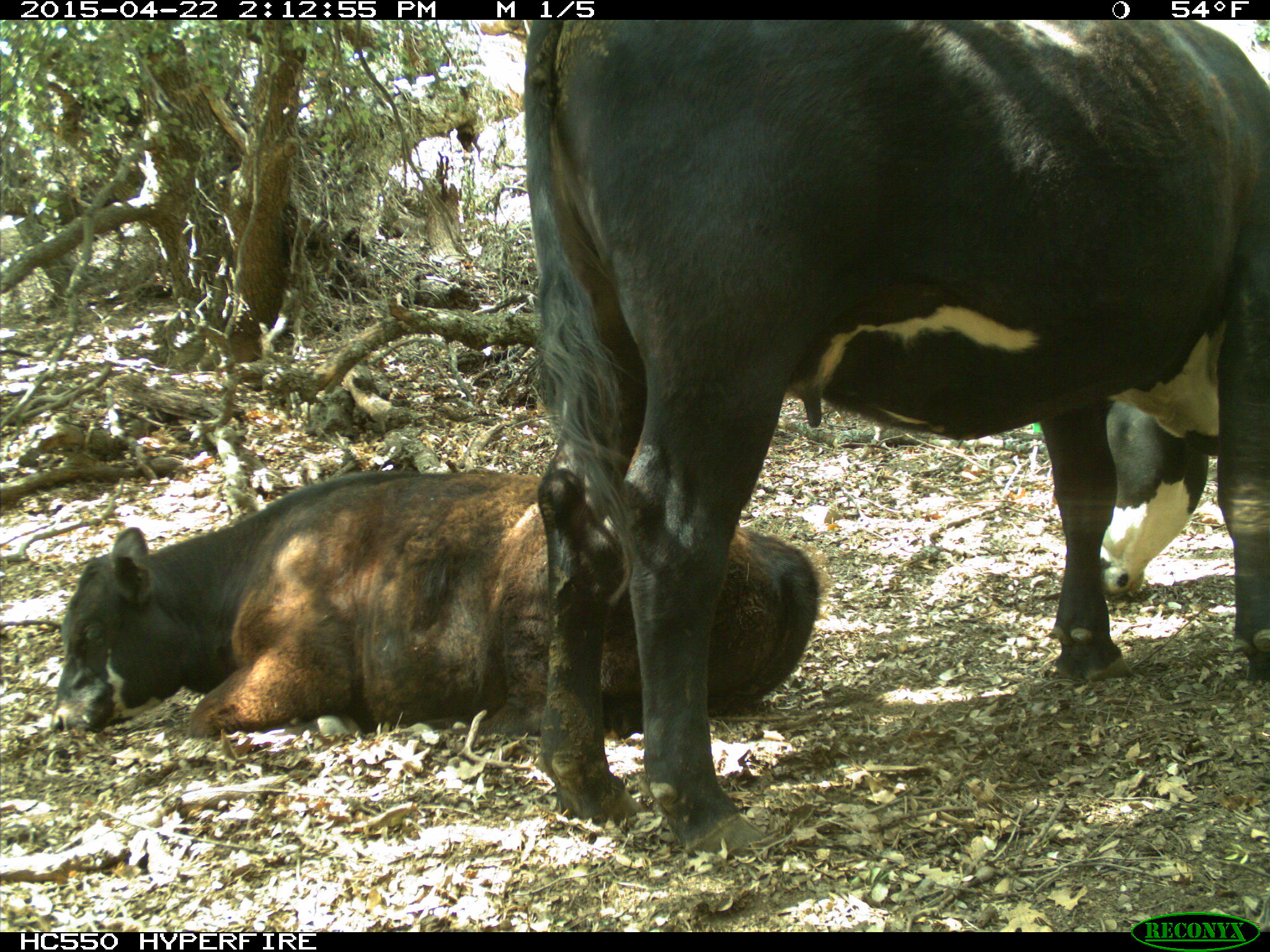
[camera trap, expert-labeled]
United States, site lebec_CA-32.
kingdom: Animalia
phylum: Chordata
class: Mammalia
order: Artiodactyla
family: Bovidae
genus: Bos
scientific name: Bos taurus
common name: domestic cow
Bos taurus (domestic cow).